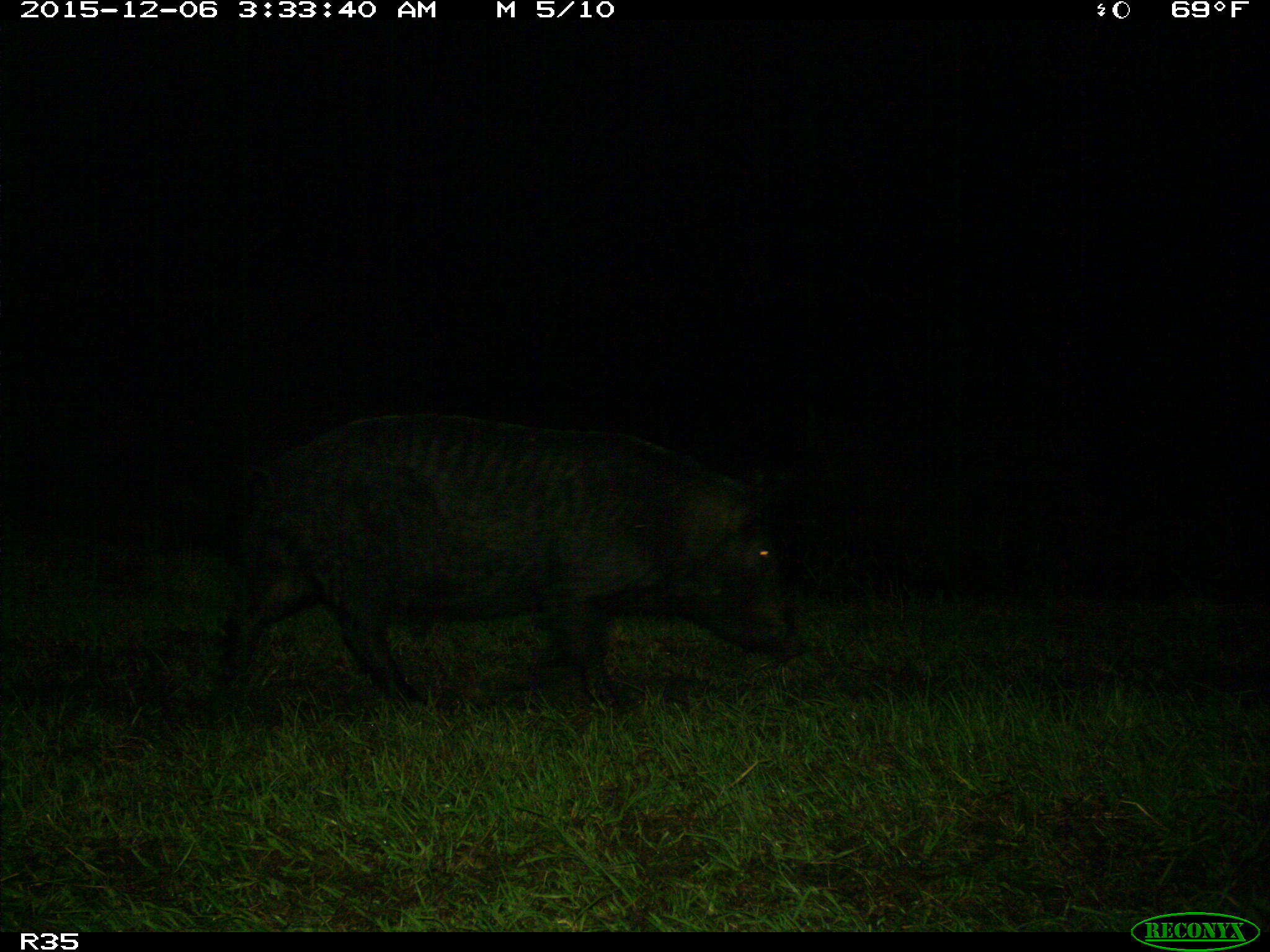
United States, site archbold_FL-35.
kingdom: Animalia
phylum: Chordata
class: Mammalia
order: Artiodactyla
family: Suidae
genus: Sus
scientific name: Sus scrofa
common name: wild boar